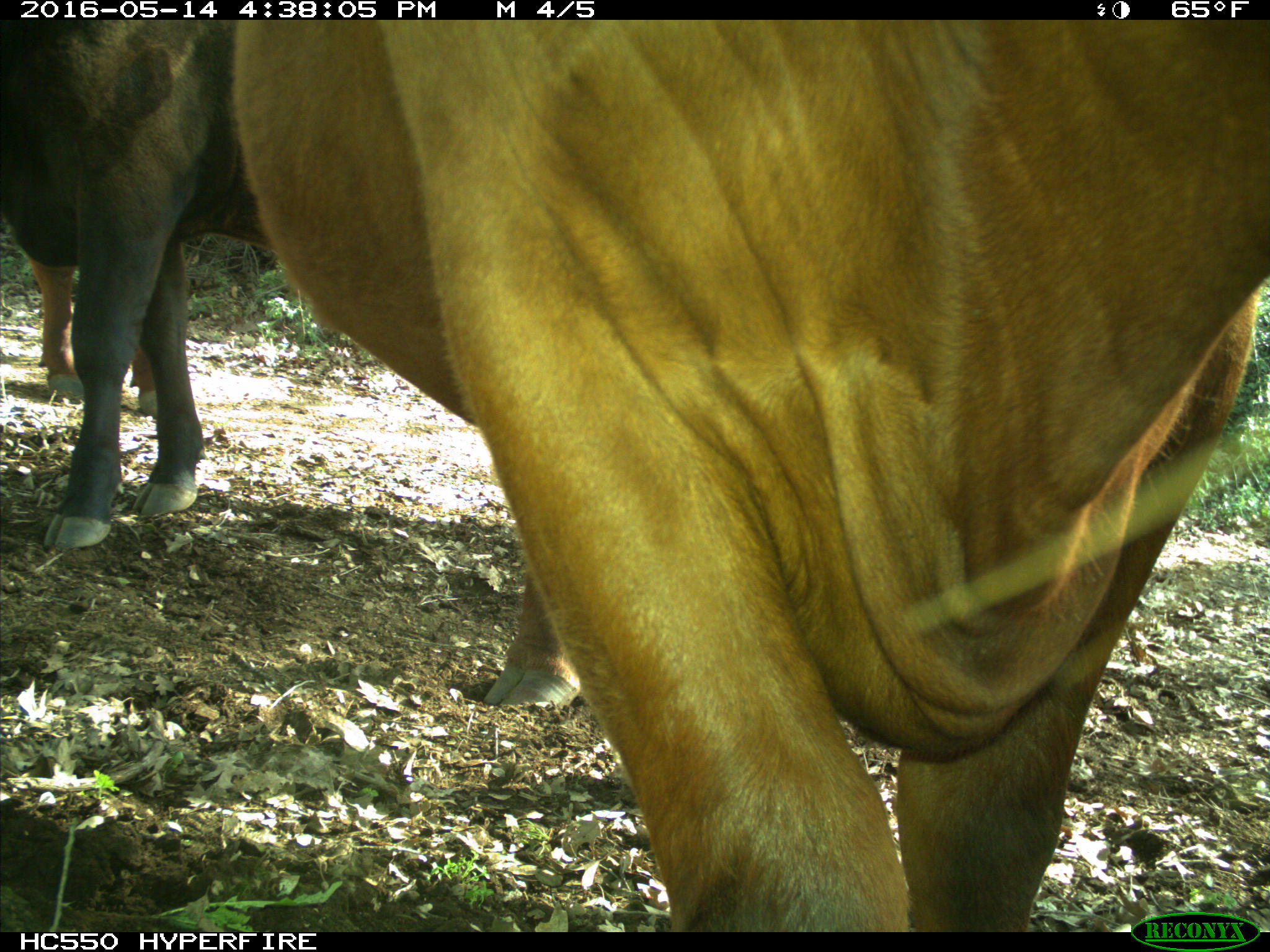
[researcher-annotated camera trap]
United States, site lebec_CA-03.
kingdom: Animalia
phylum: Chordata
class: Mammalia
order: Artiodactyla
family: Bovidae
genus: Bos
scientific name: Bos taurus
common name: domestic cow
Bos taurus (domestic cow).